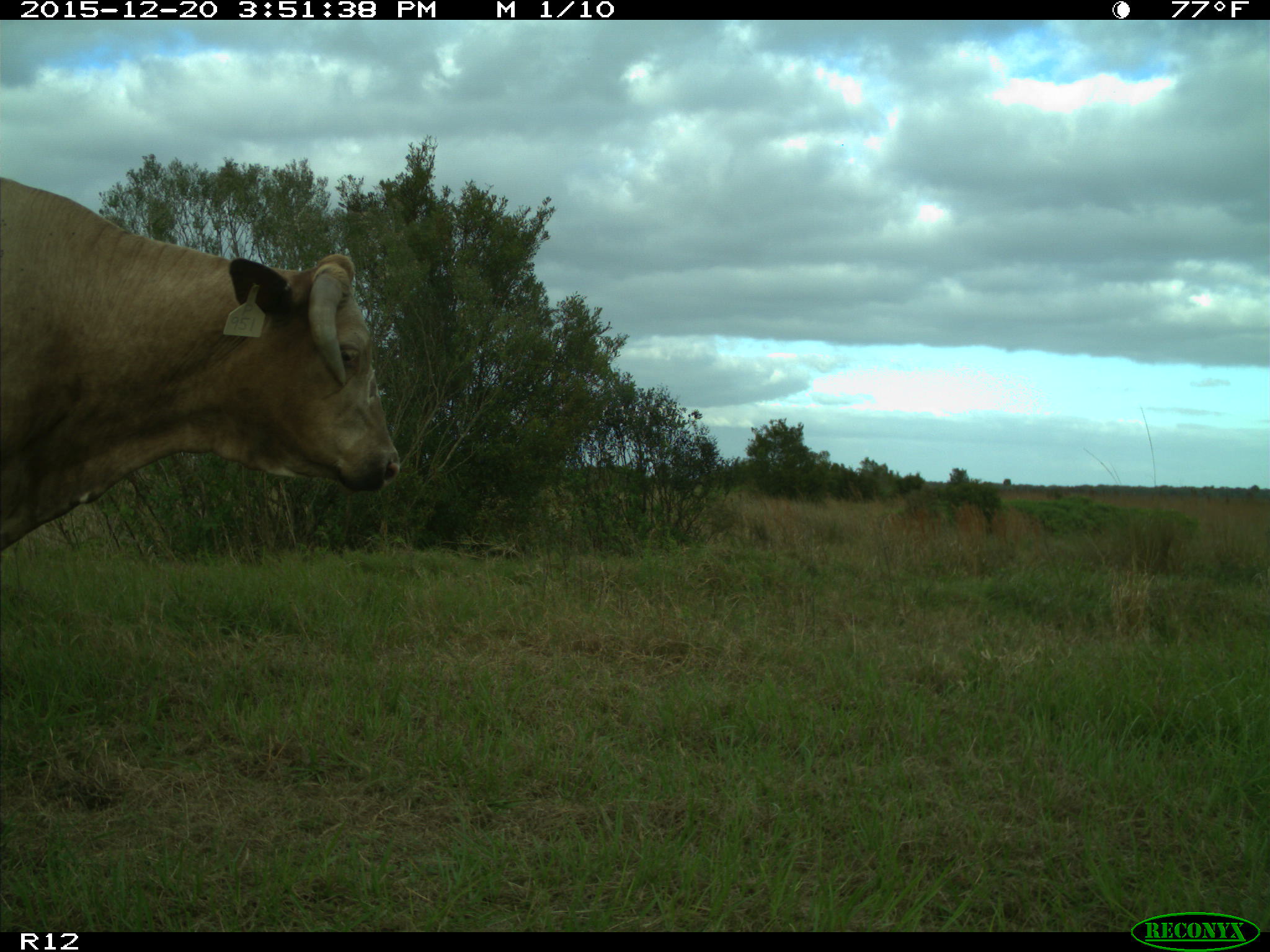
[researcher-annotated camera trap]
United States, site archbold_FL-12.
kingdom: Animalia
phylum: Chordata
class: Mammalia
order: Artiodactyla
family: Bovidae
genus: Bos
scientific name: Bos taurus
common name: domestic cow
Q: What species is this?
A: Bos taurus (domestic cow).